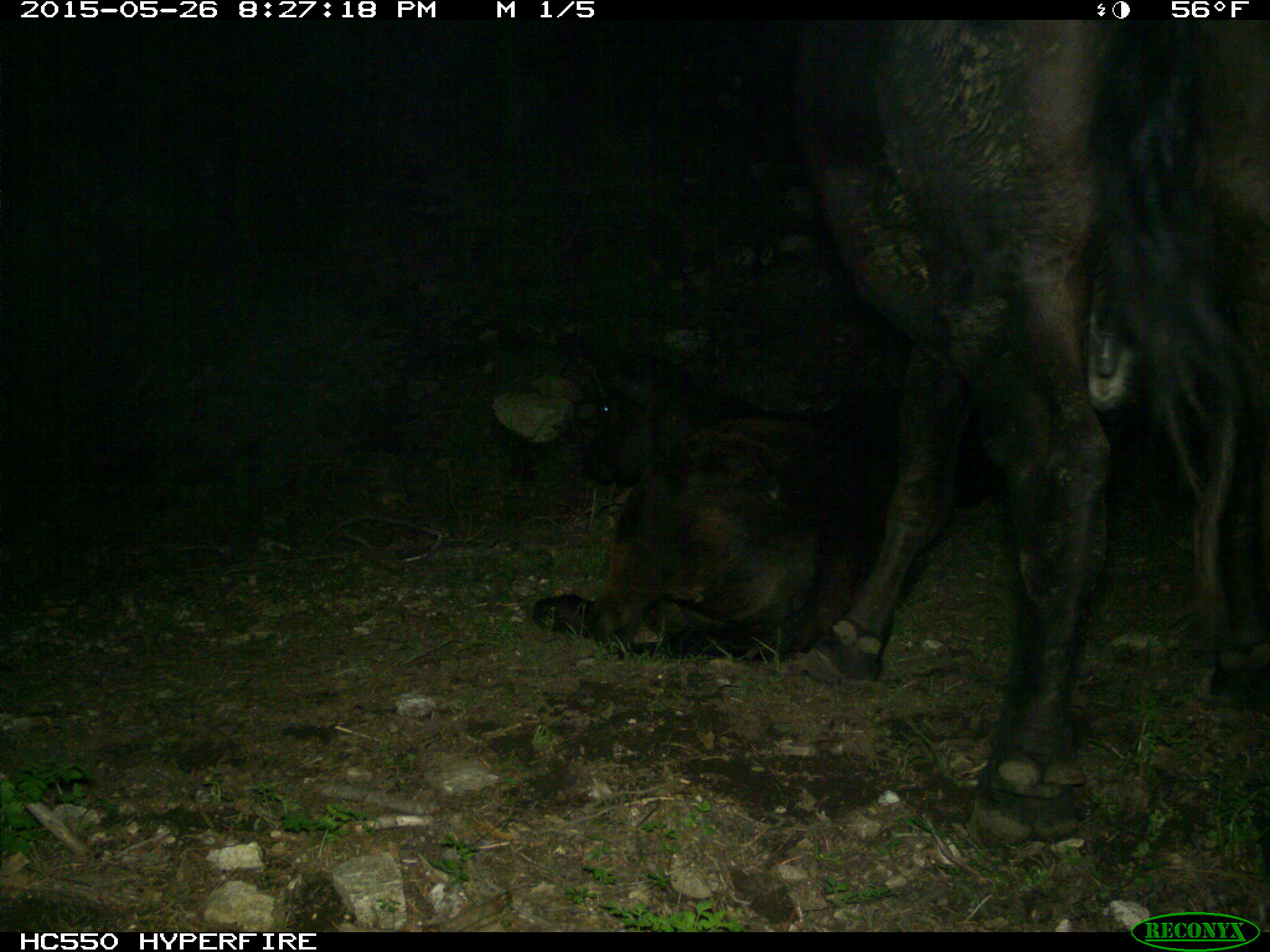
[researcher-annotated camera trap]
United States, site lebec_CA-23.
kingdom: Animalia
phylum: Chordata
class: Mammalia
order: Artiodactyla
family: Bovidae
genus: Bos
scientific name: Bos taurus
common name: domestic cow